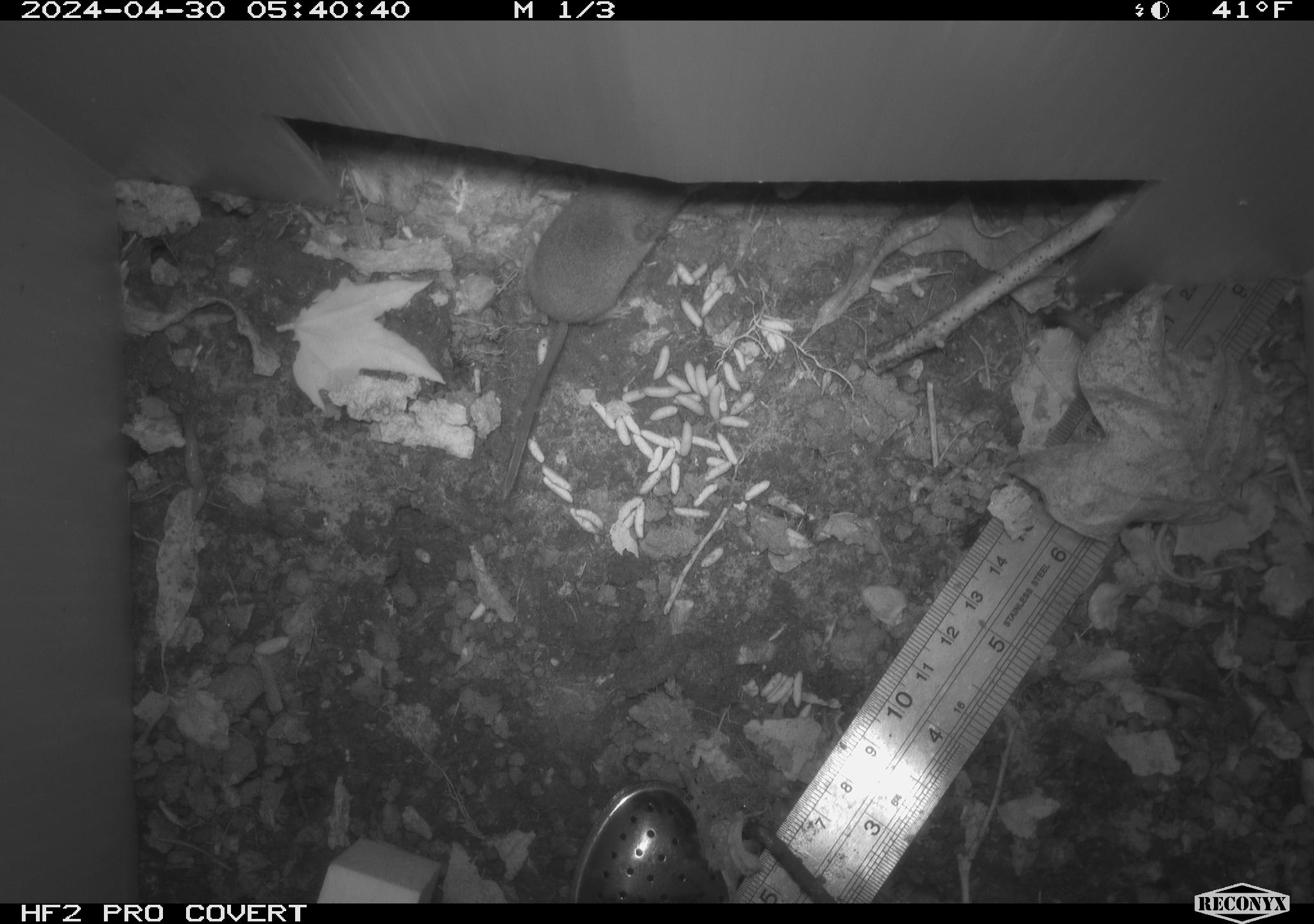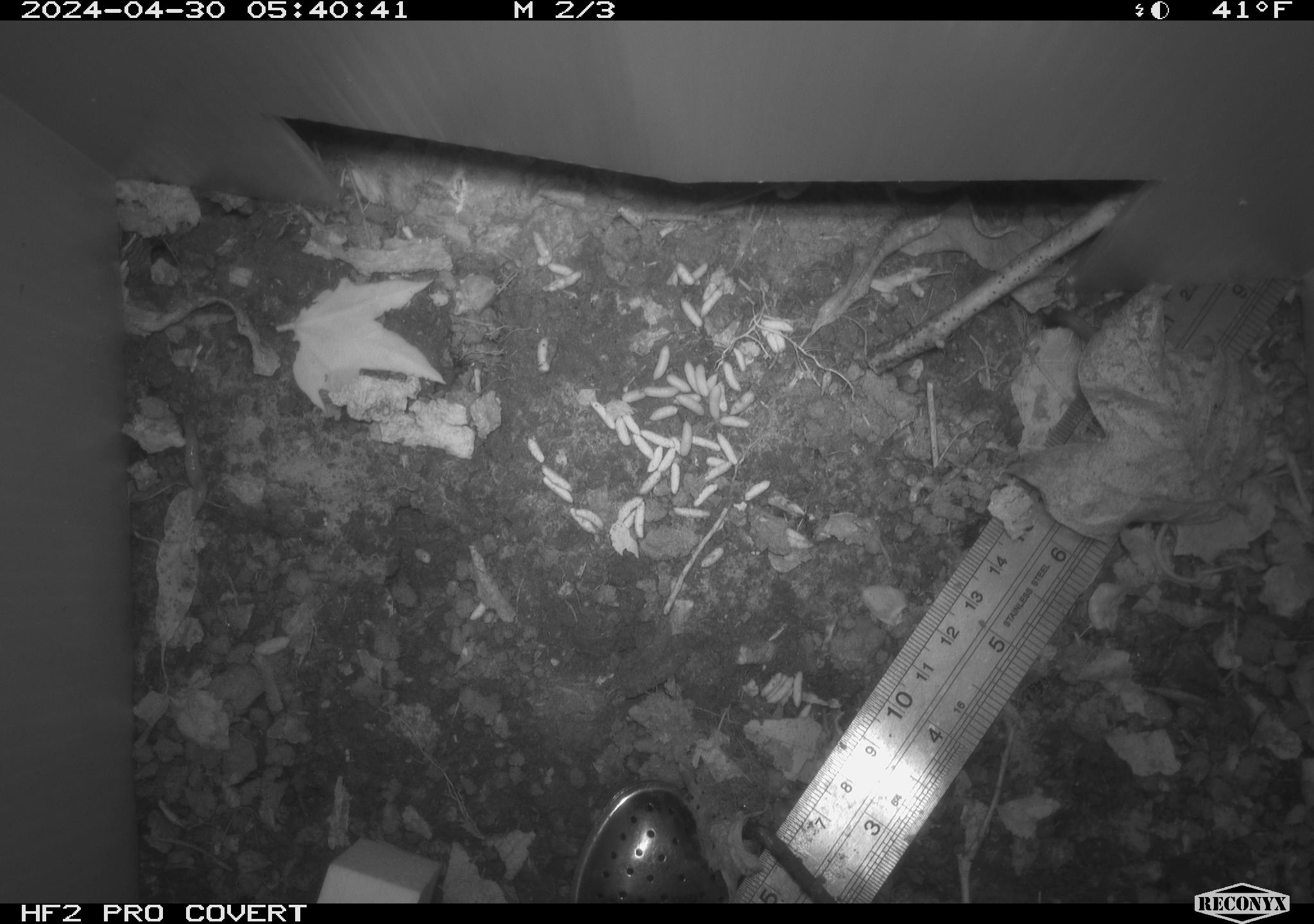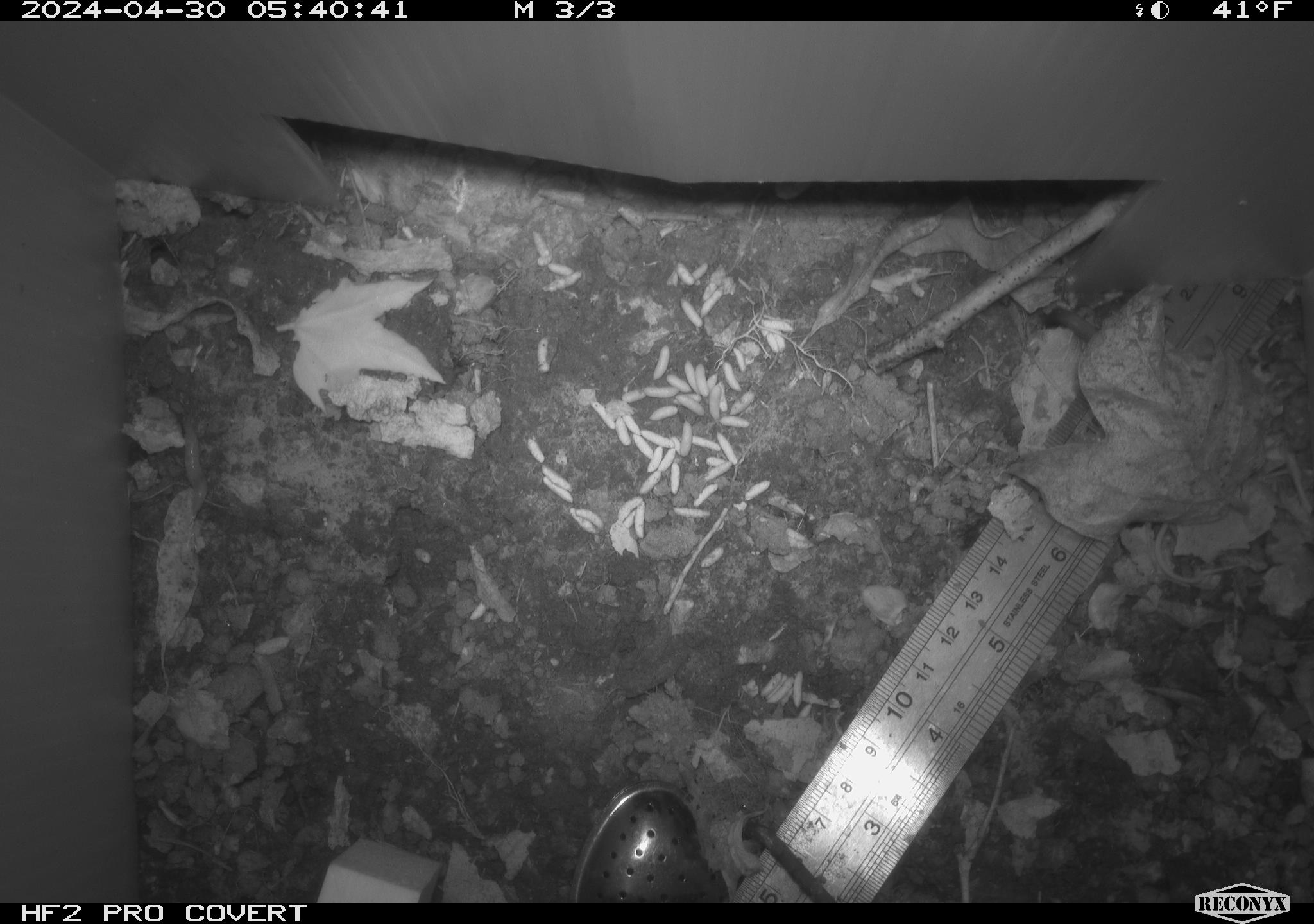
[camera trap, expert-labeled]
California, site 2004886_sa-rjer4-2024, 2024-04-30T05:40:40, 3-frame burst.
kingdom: Animalia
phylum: Chordata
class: Mammalia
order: Rodentia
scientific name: Rodentia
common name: mouse species